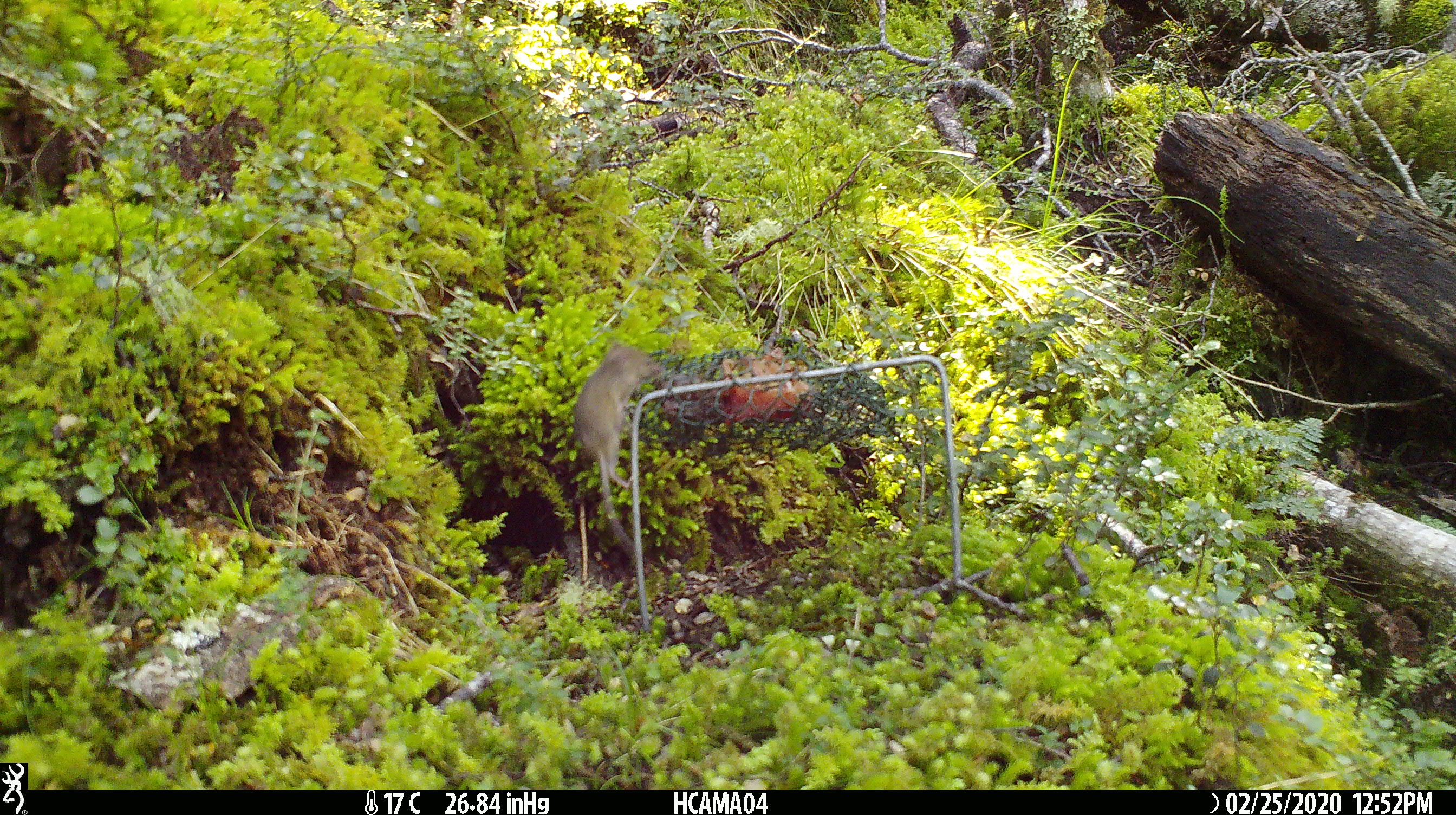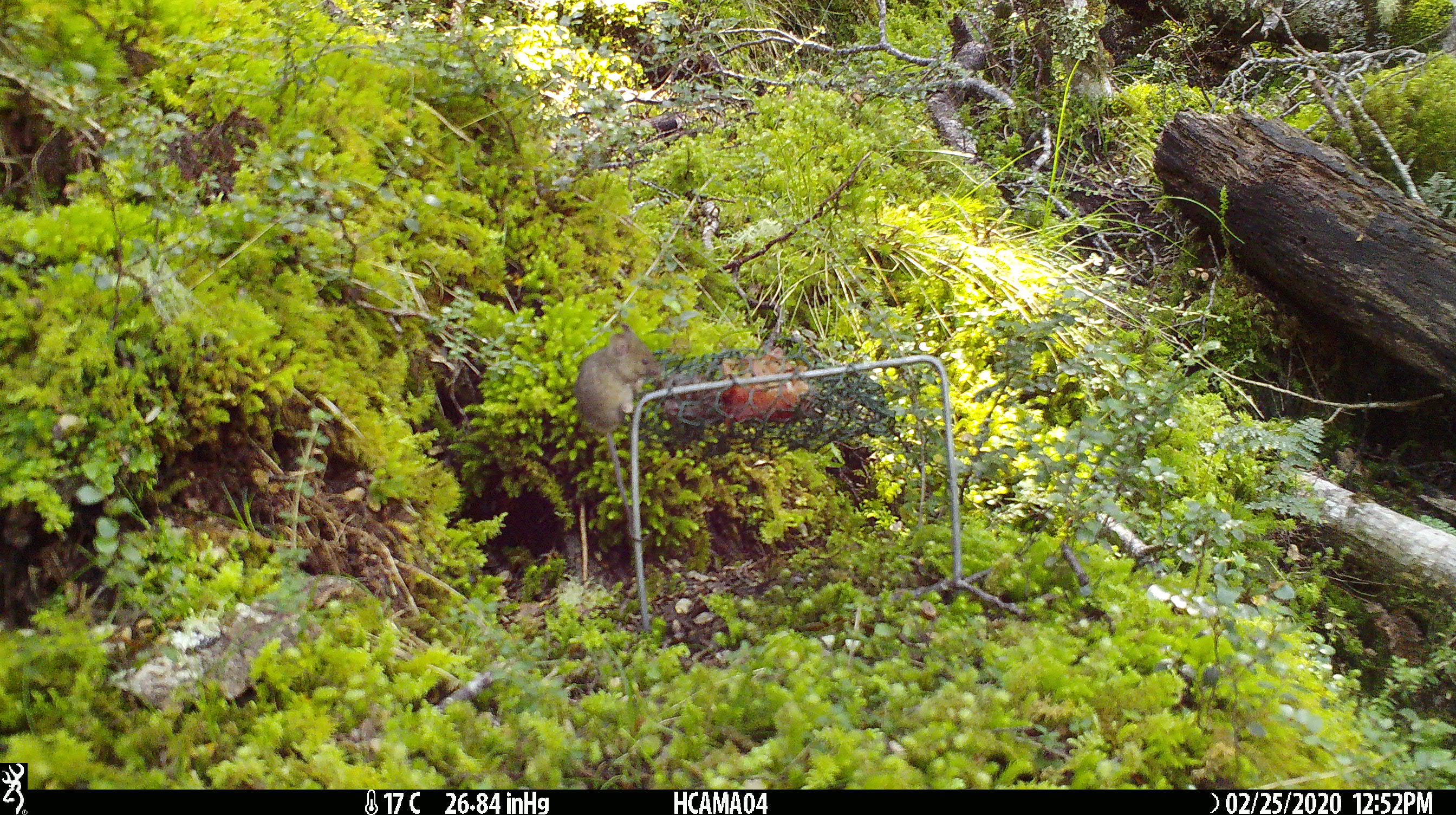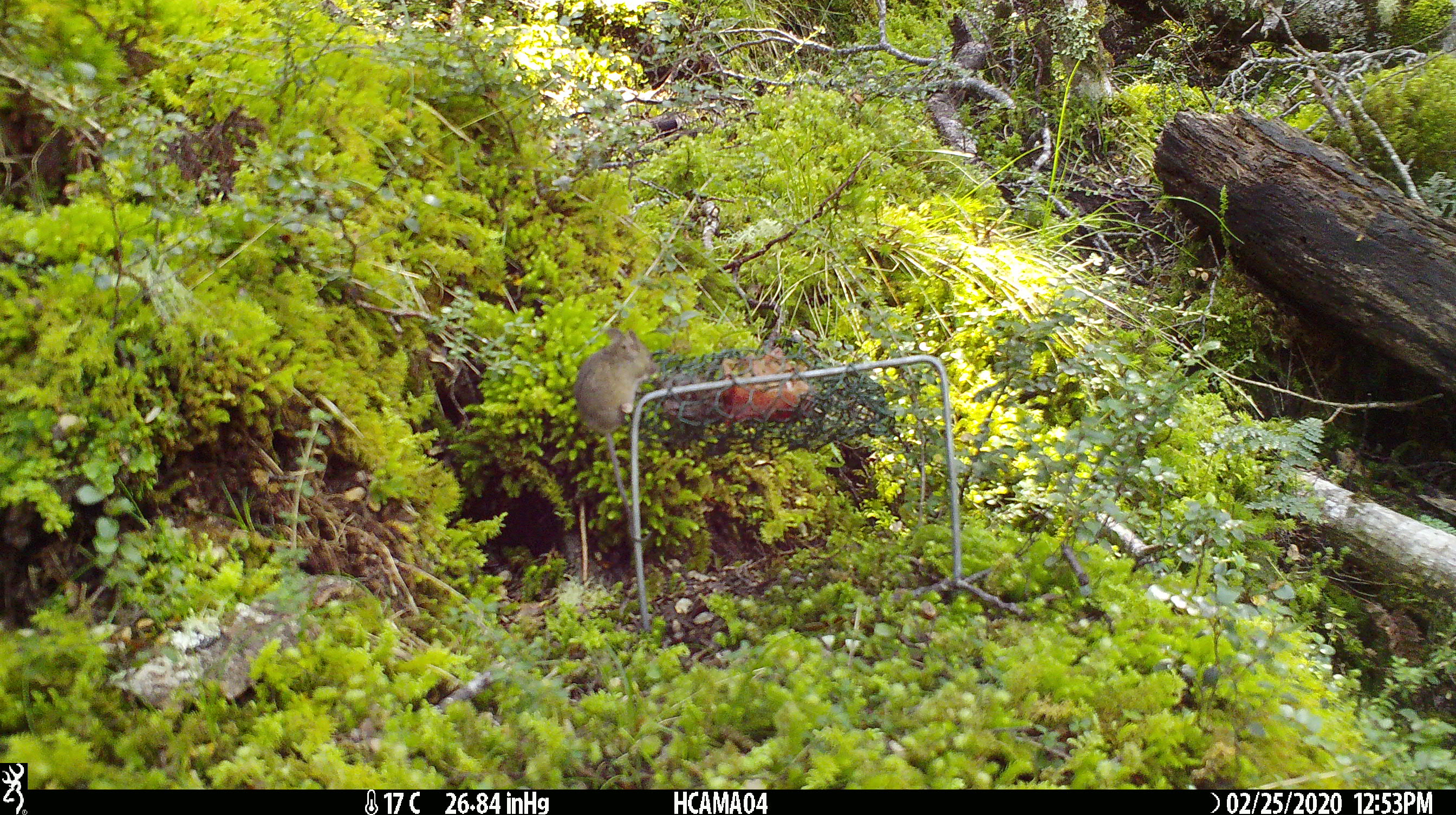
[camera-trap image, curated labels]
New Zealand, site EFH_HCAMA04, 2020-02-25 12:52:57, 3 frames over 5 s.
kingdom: Animalia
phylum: Chordata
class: Mammalia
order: Rodentia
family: Muridae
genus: Mus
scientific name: Mus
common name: mouse